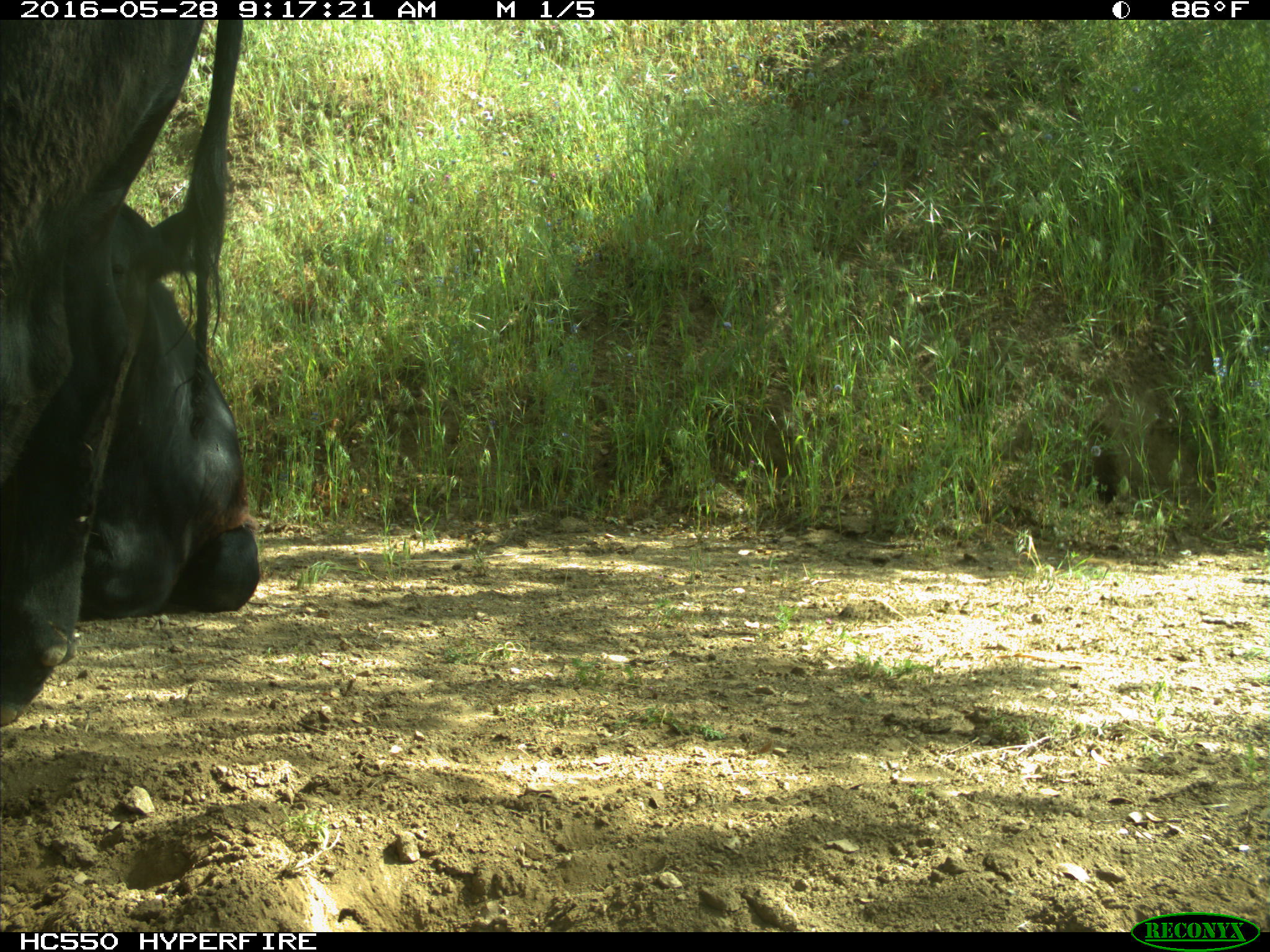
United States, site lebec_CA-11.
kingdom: Animalia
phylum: Chordata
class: Mammalia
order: Artiodactyla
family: Bovidae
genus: Bos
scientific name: Bos taurus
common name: domestic cow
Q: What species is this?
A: Bos taurus (domestic cow).